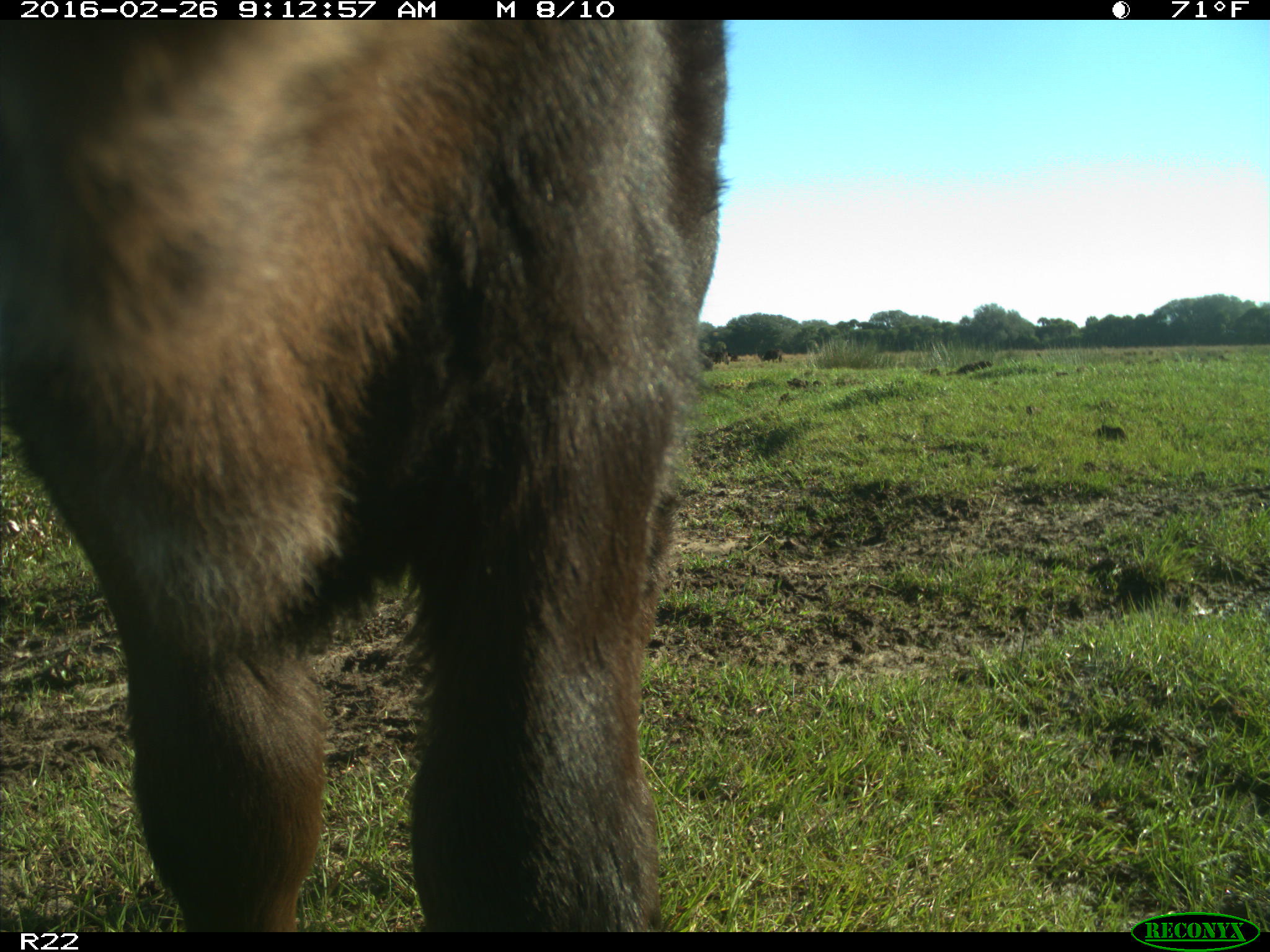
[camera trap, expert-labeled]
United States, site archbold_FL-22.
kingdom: Animalia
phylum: Chordata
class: Mammalia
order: Artiodactyla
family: Bovidae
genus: Bos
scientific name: Bos taurus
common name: domestic cow